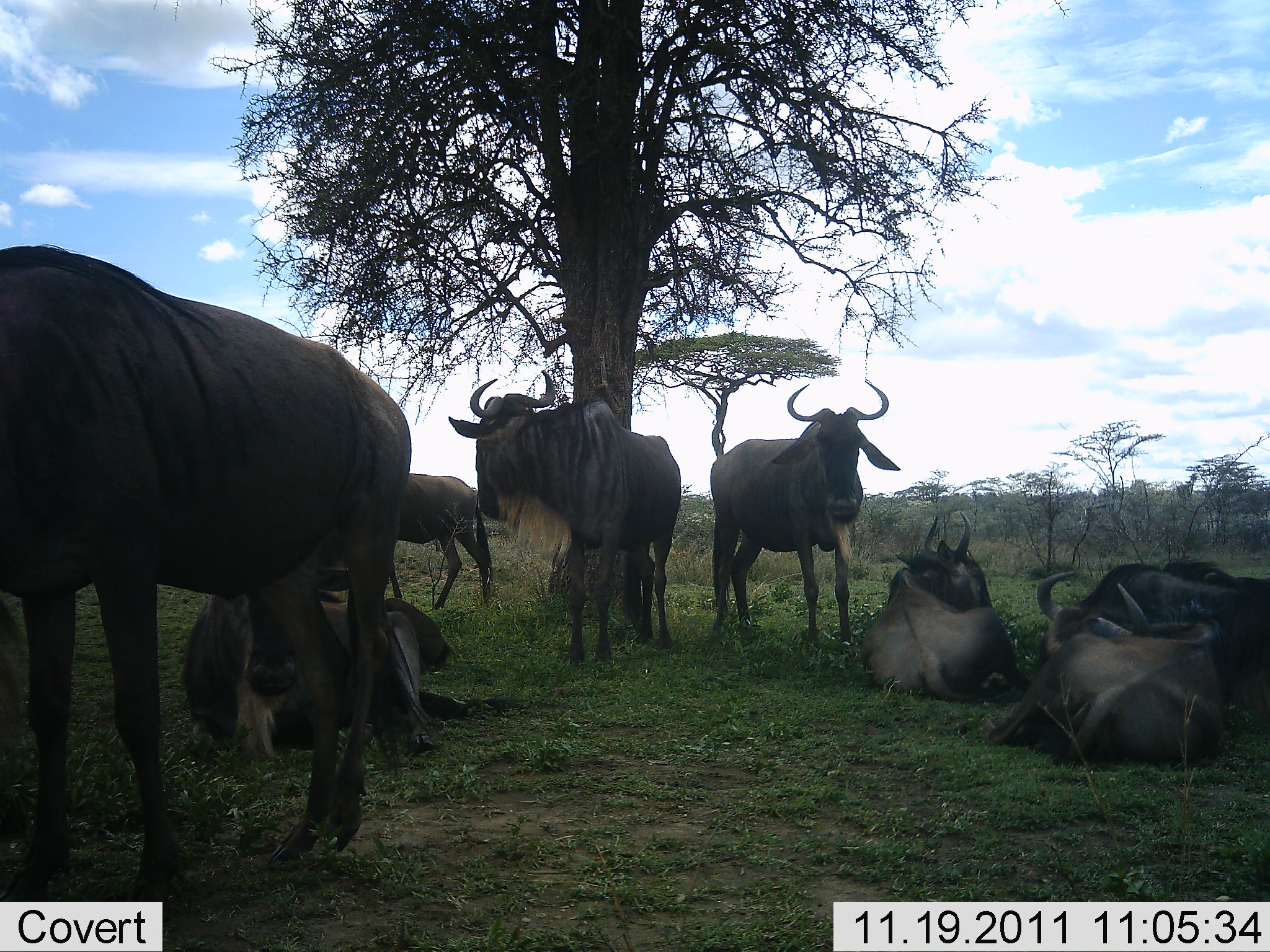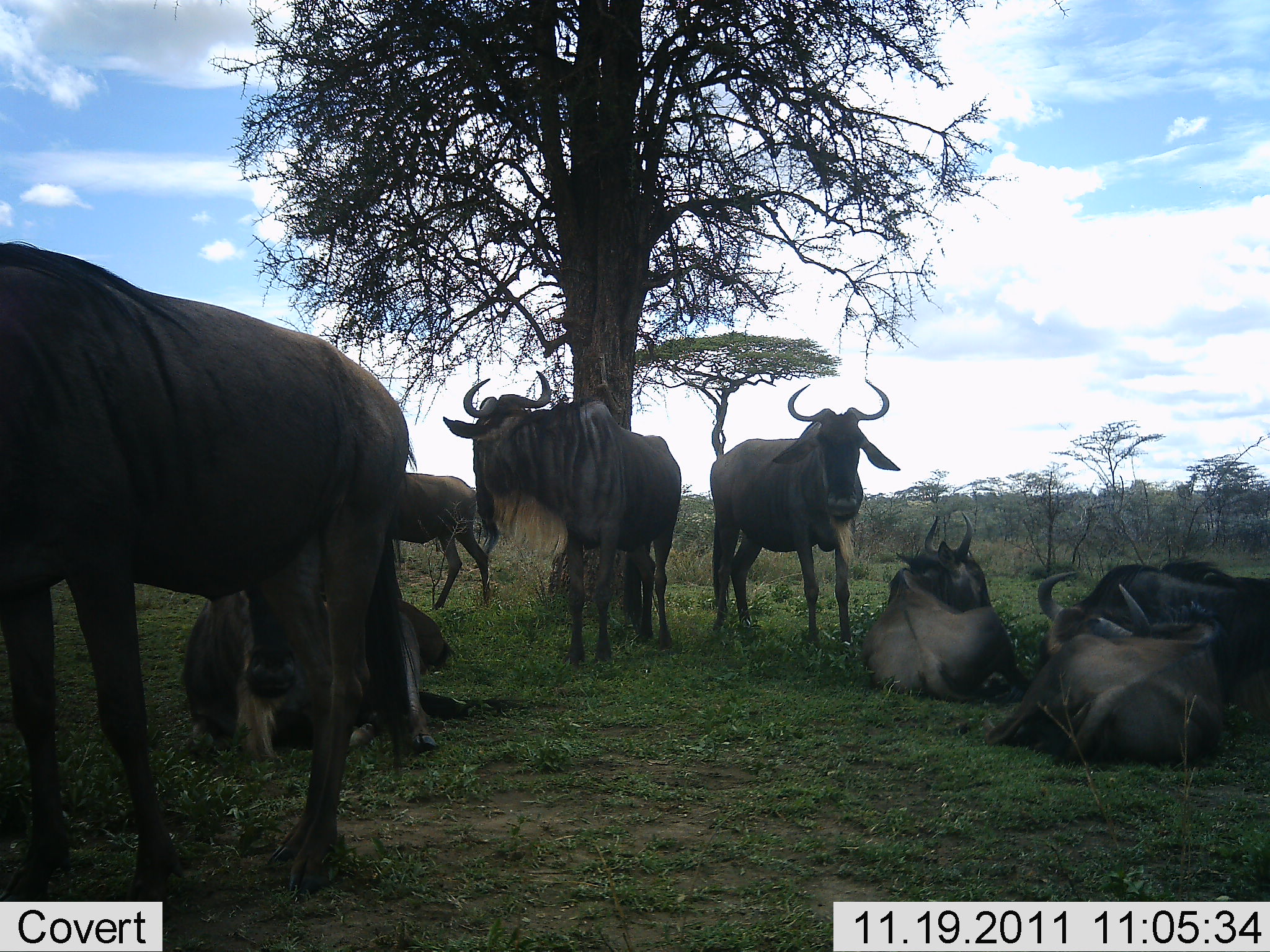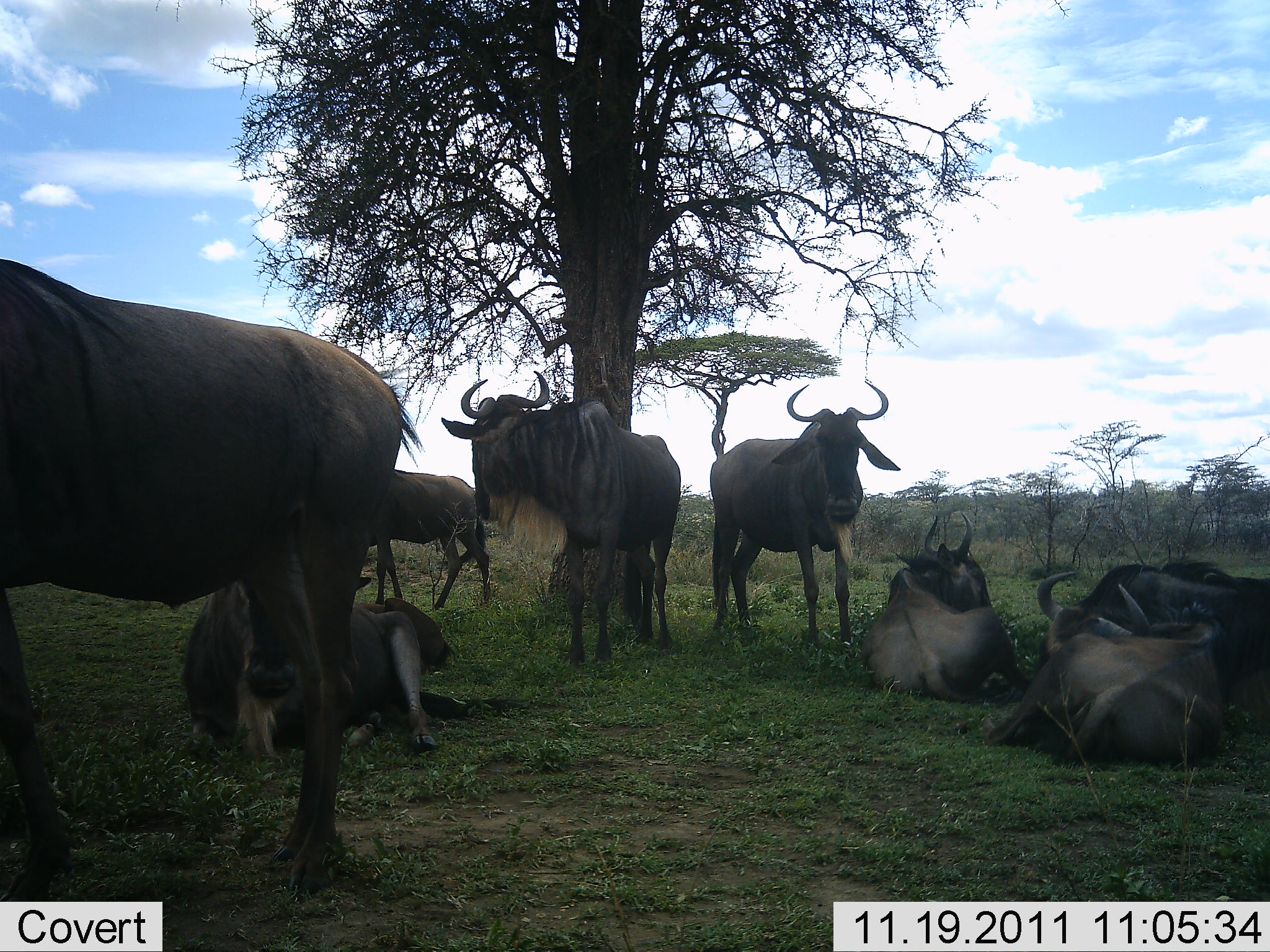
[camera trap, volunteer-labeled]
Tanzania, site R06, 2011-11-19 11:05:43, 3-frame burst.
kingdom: Animalia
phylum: Chordata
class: Mammalia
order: Artiodactyla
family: Bovidae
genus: Connochaetes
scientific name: Connochaetes taurinus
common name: blue wildebeest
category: wildebeest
Wildebeest (blue wildebeest) (Connochaetes taurinus), count 8. Behavior (volunteer vote fractions): standing 82%, resting 91%, moving 9%, interacting 0%. Young present (vote fraction): 0%. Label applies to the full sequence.